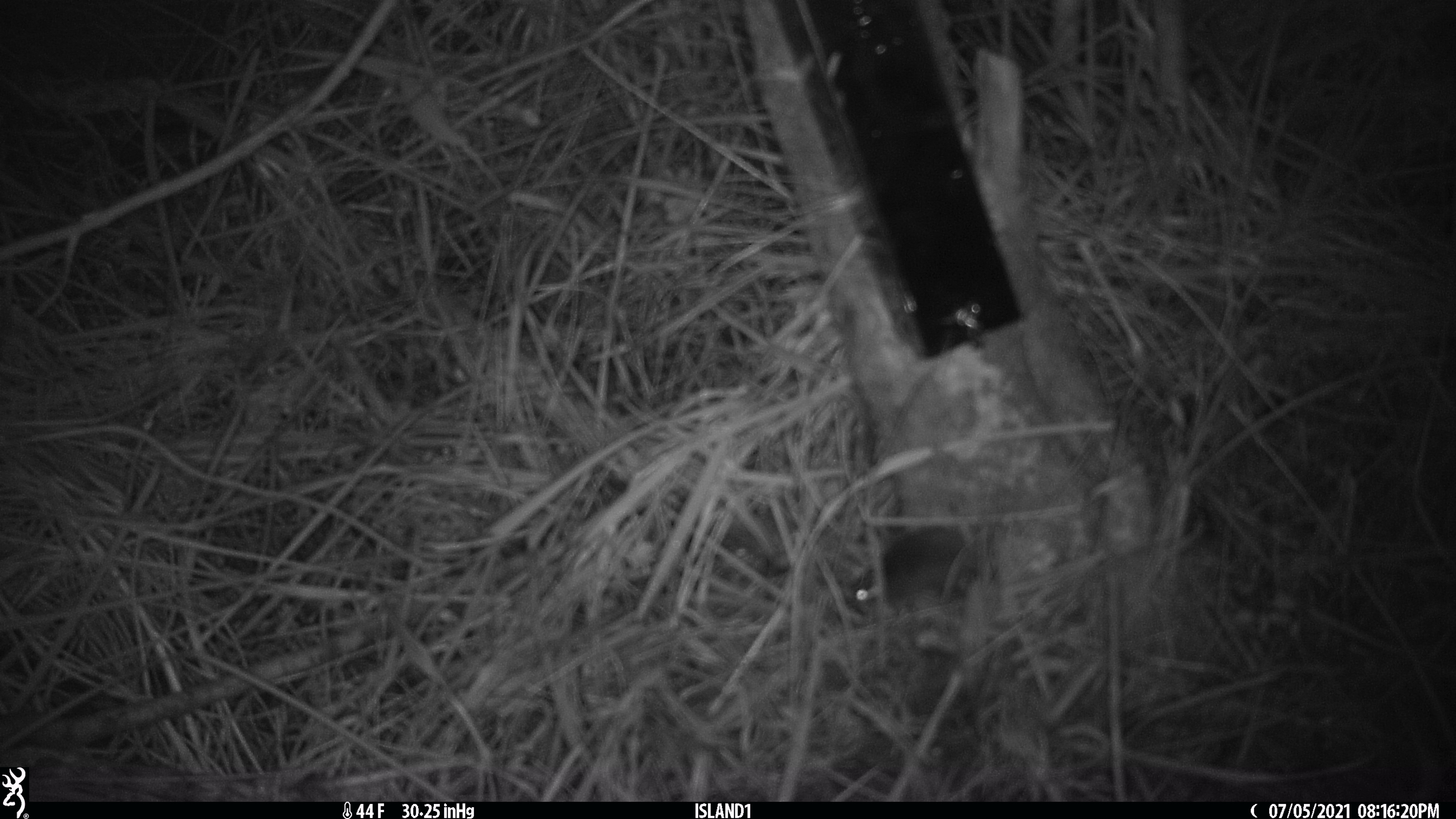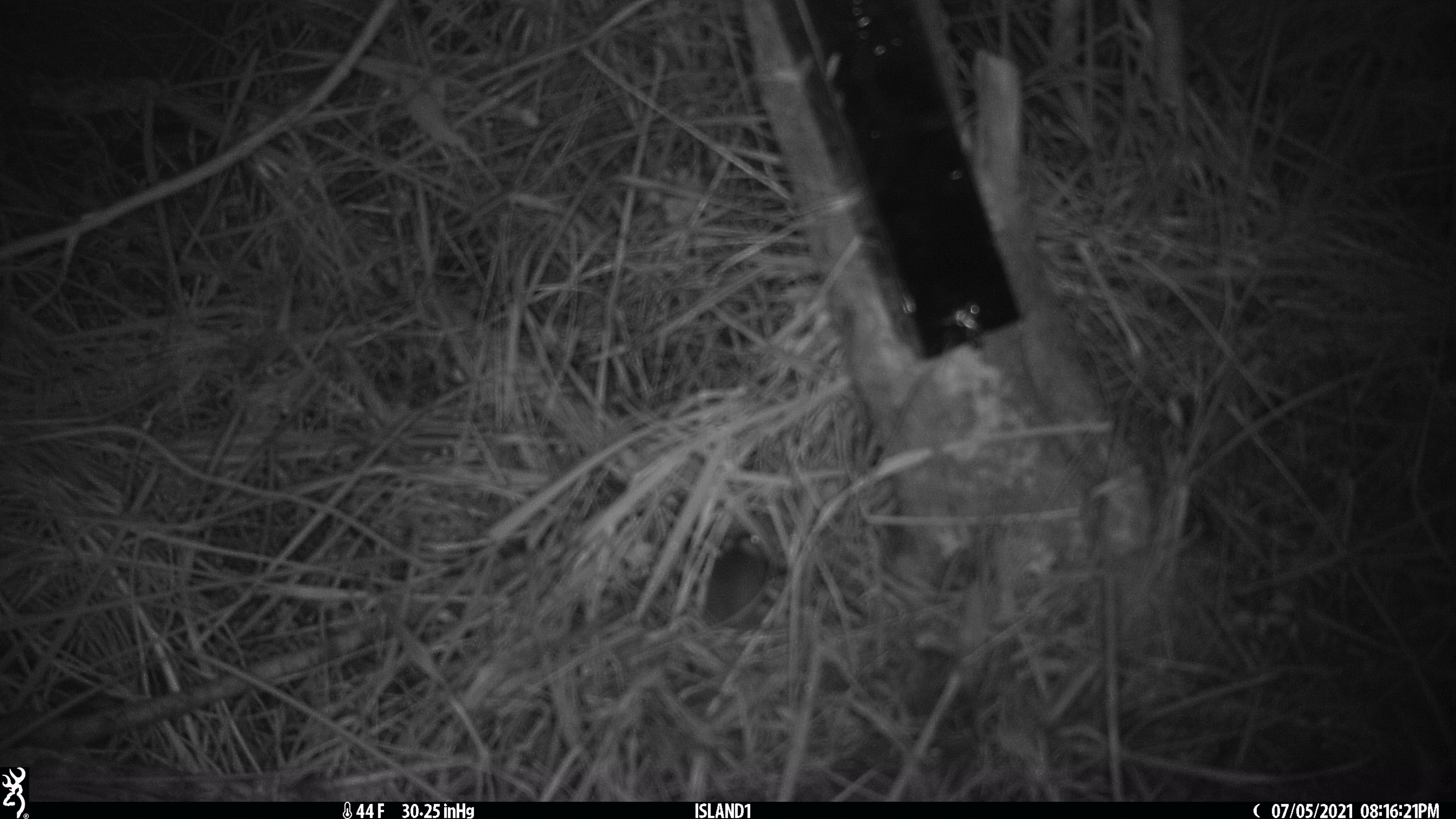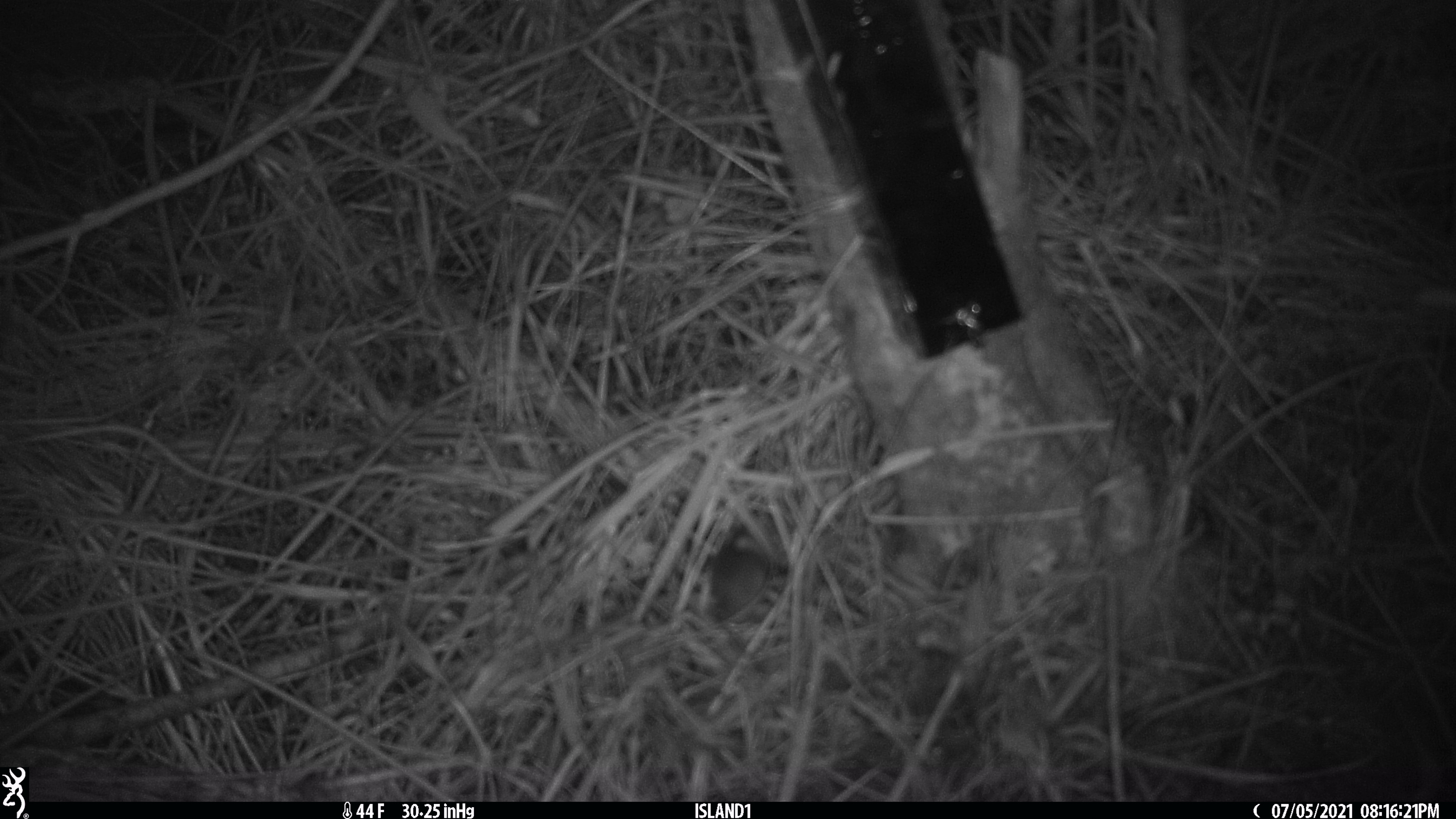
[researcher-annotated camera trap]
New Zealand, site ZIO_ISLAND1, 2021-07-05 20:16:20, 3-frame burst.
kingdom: Animalia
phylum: Chordata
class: Mammalia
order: Rodentia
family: Muridae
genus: Mus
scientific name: Mus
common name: mouse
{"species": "mouse (Mus)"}